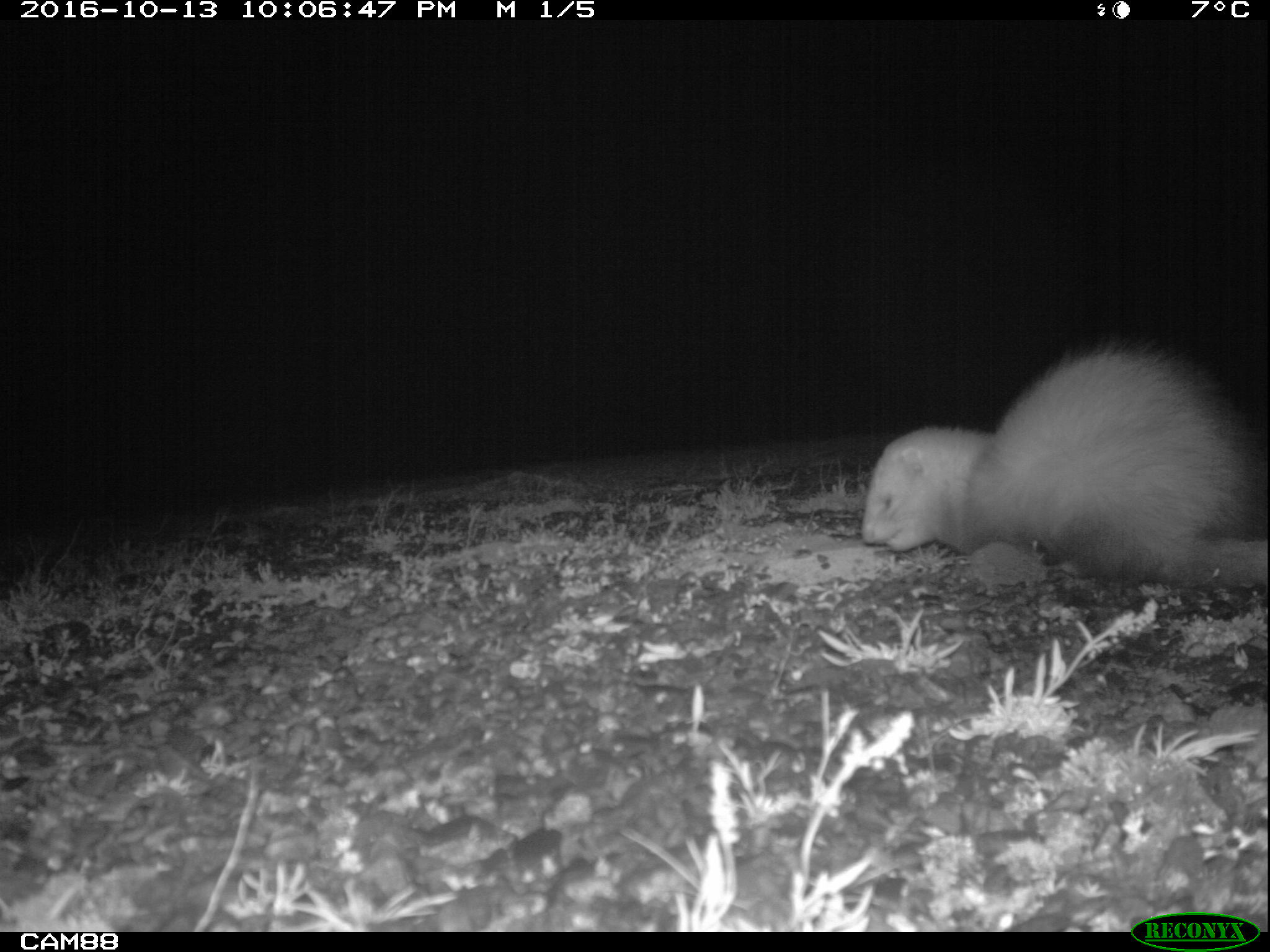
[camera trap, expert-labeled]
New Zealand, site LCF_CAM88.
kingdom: Animalia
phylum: Chordata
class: Mammalia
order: Carnivora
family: Mustelidae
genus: Mustela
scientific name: Mustela furo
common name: ferret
Ferret (Mustela furo).